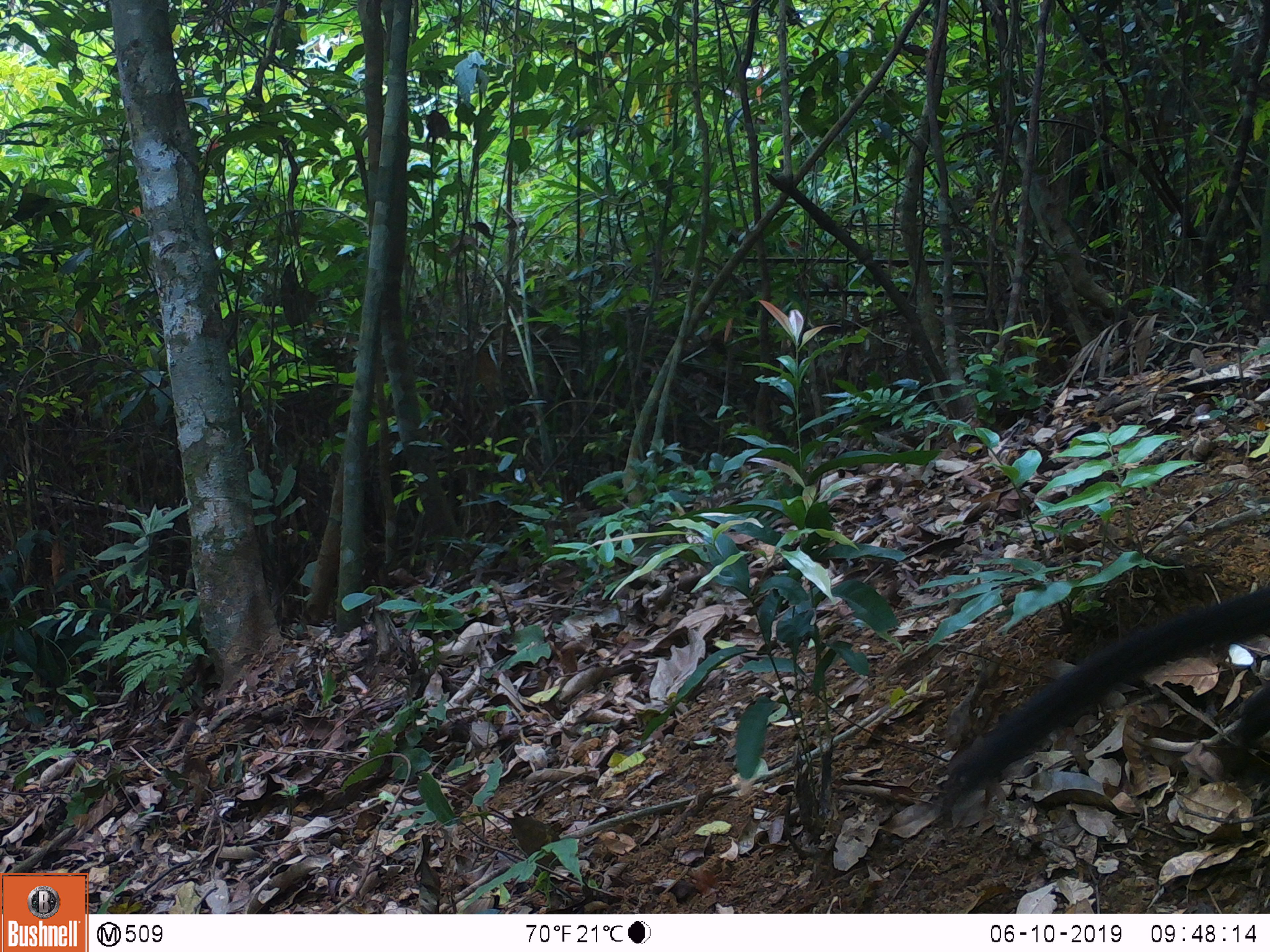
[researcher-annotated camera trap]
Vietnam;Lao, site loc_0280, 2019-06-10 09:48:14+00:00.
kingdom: Animalia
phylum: Chordata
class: Mammalia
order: Carnivora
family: Mustelidae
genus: Martes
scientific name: Martes flavigula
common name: yellow-throated marten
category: yellow throated marten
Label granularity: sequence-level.